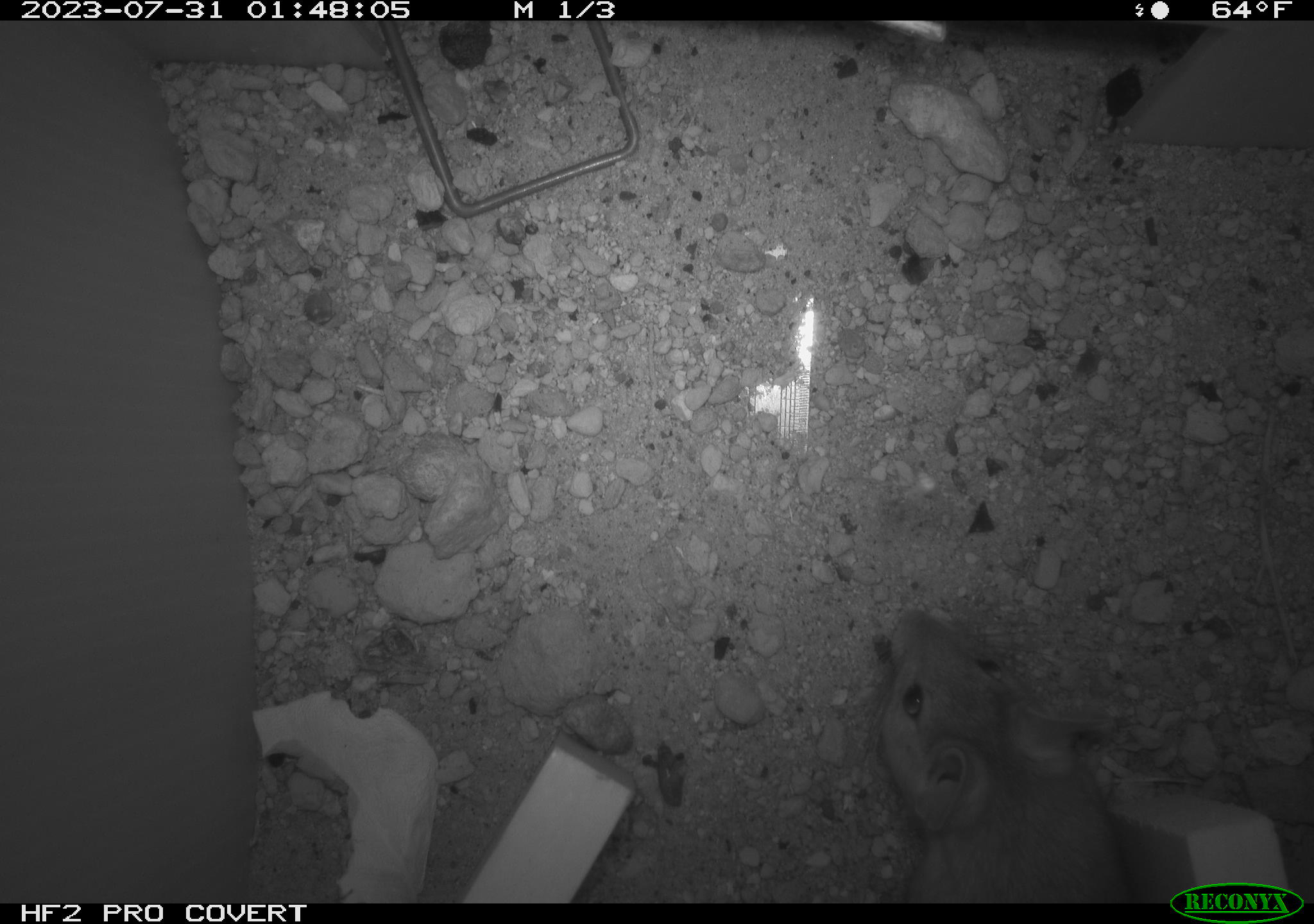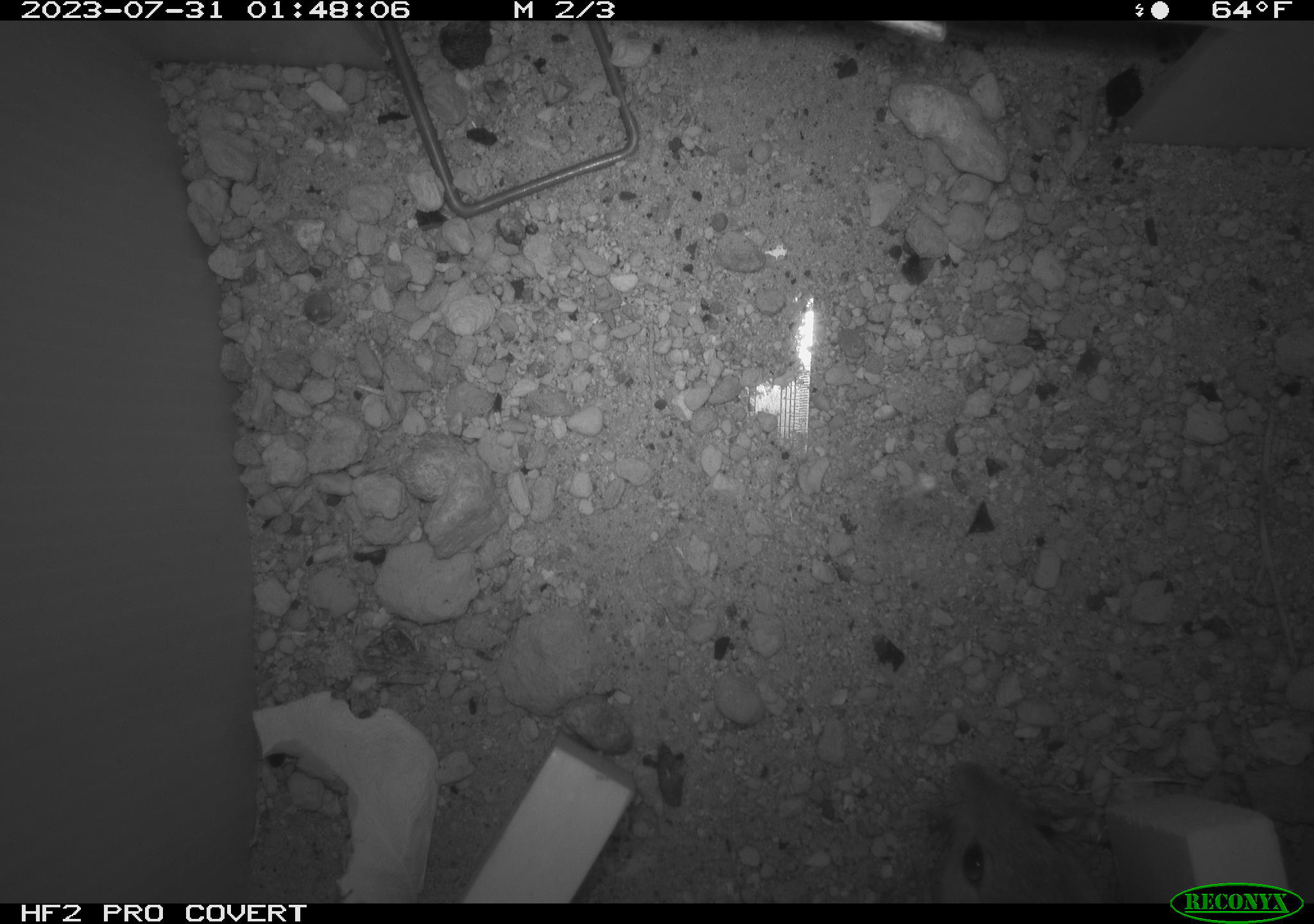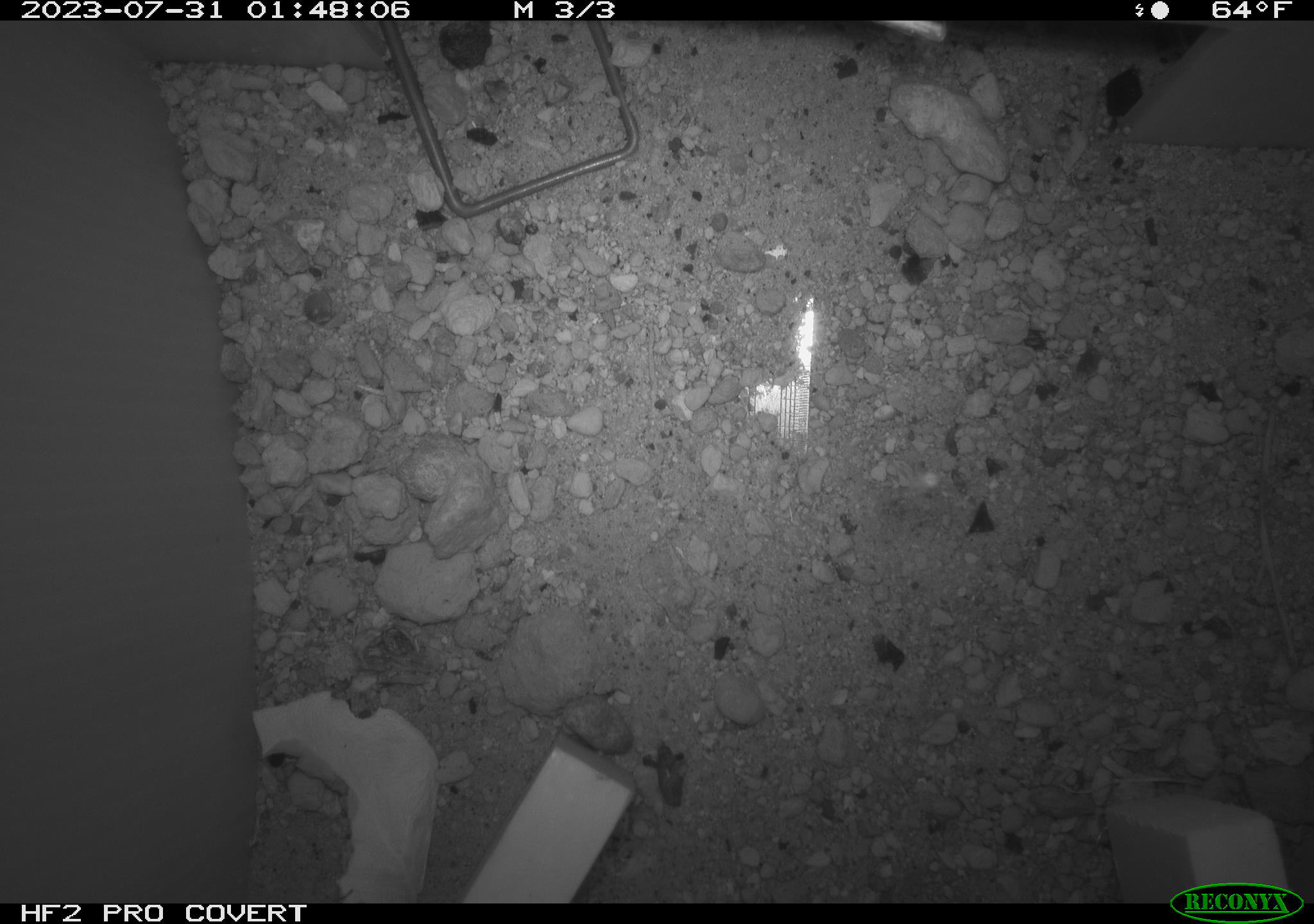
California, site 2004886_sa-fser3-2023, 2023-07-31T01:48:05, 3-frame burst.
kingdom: Animalia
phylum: Chordata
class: Mammalia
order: Rodentia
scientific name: Rodentia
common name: mouse species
Mouse species (Rodentia).